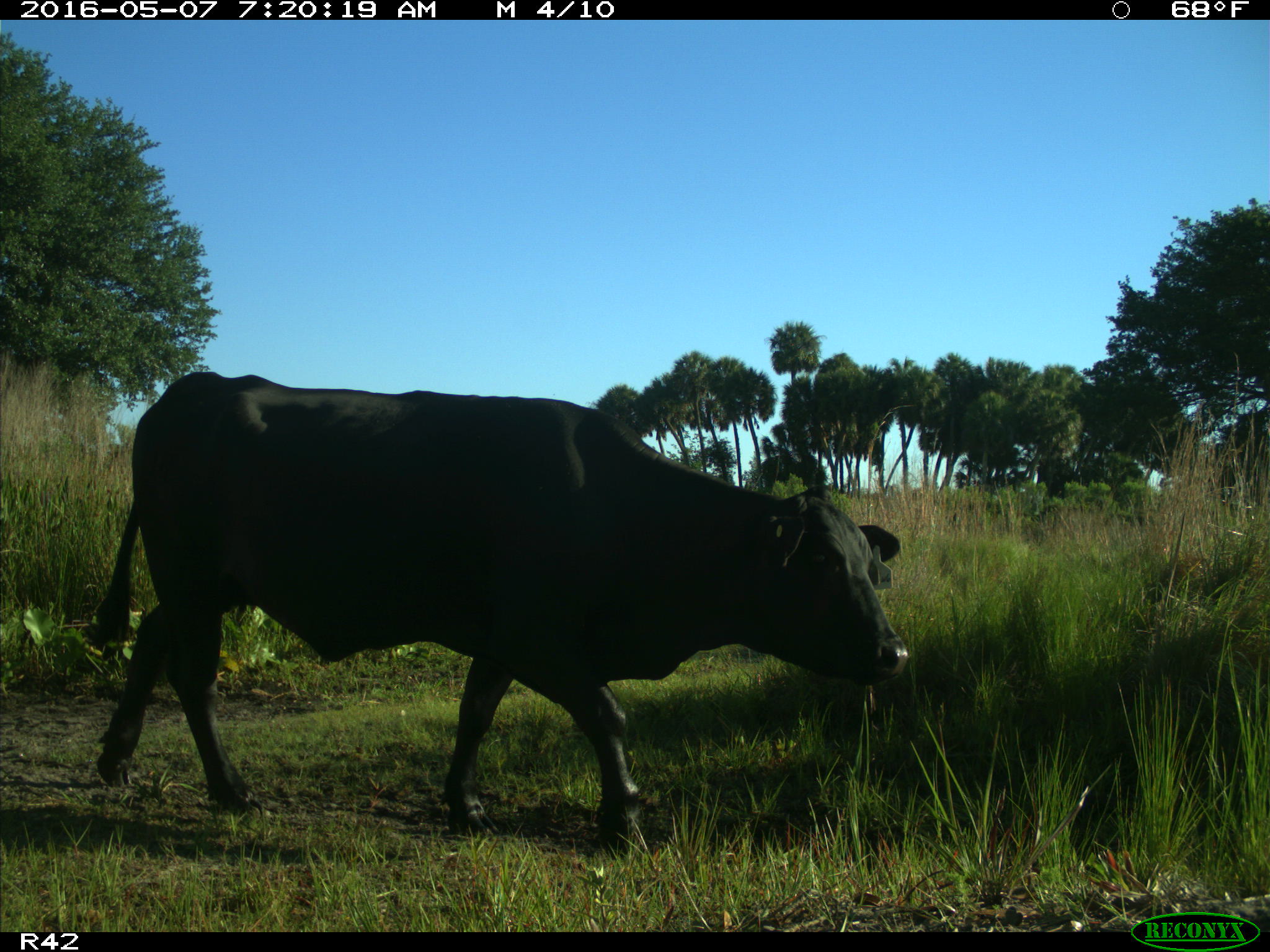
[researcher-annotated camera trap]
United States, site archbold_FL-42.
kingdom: Animalia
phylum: Chordata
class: Mammalia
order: Artiodactyla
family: Bovidae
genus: Bos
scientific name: Bos taurus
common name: domestic cow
Bos taurus (domestic cow).